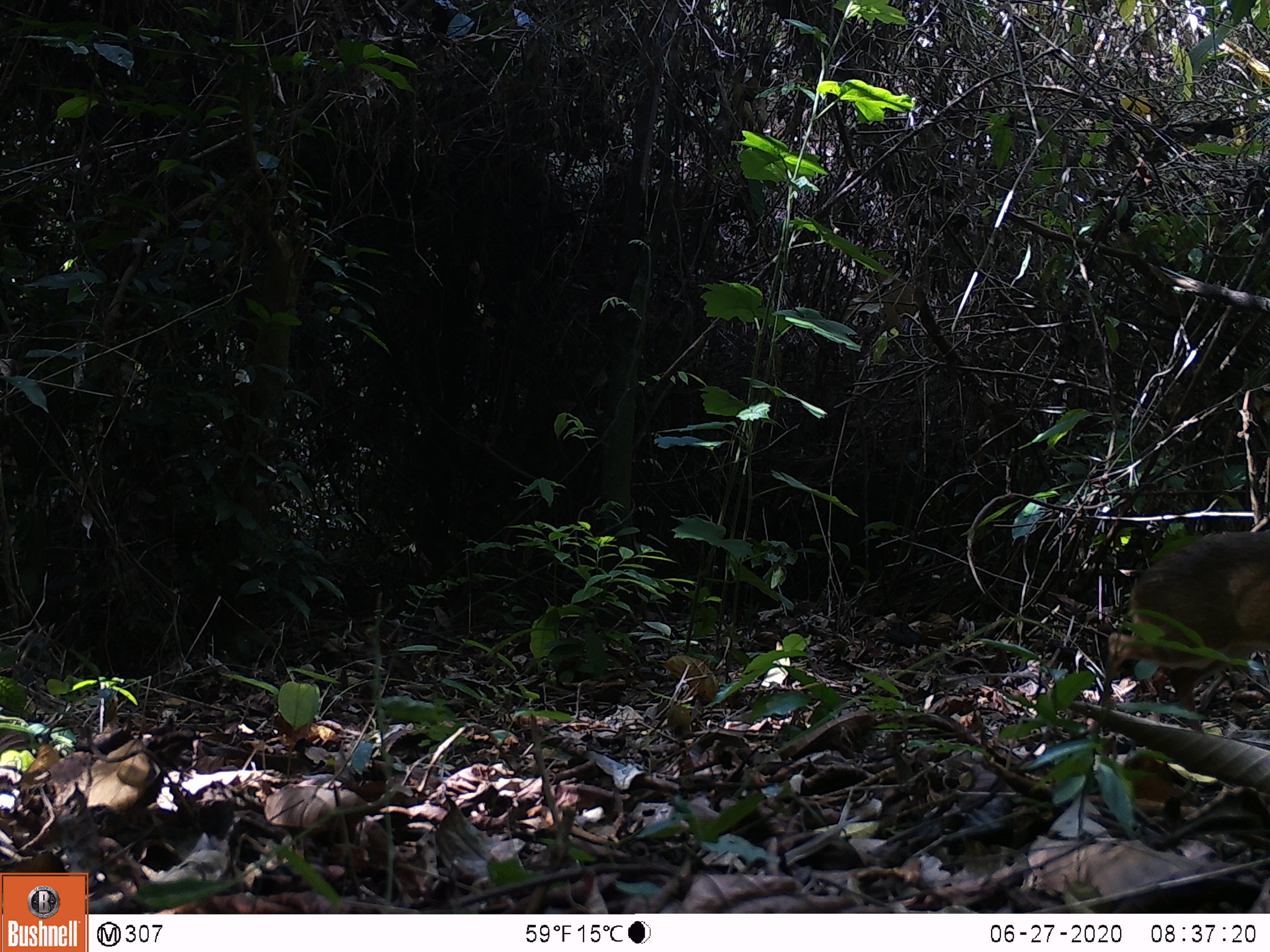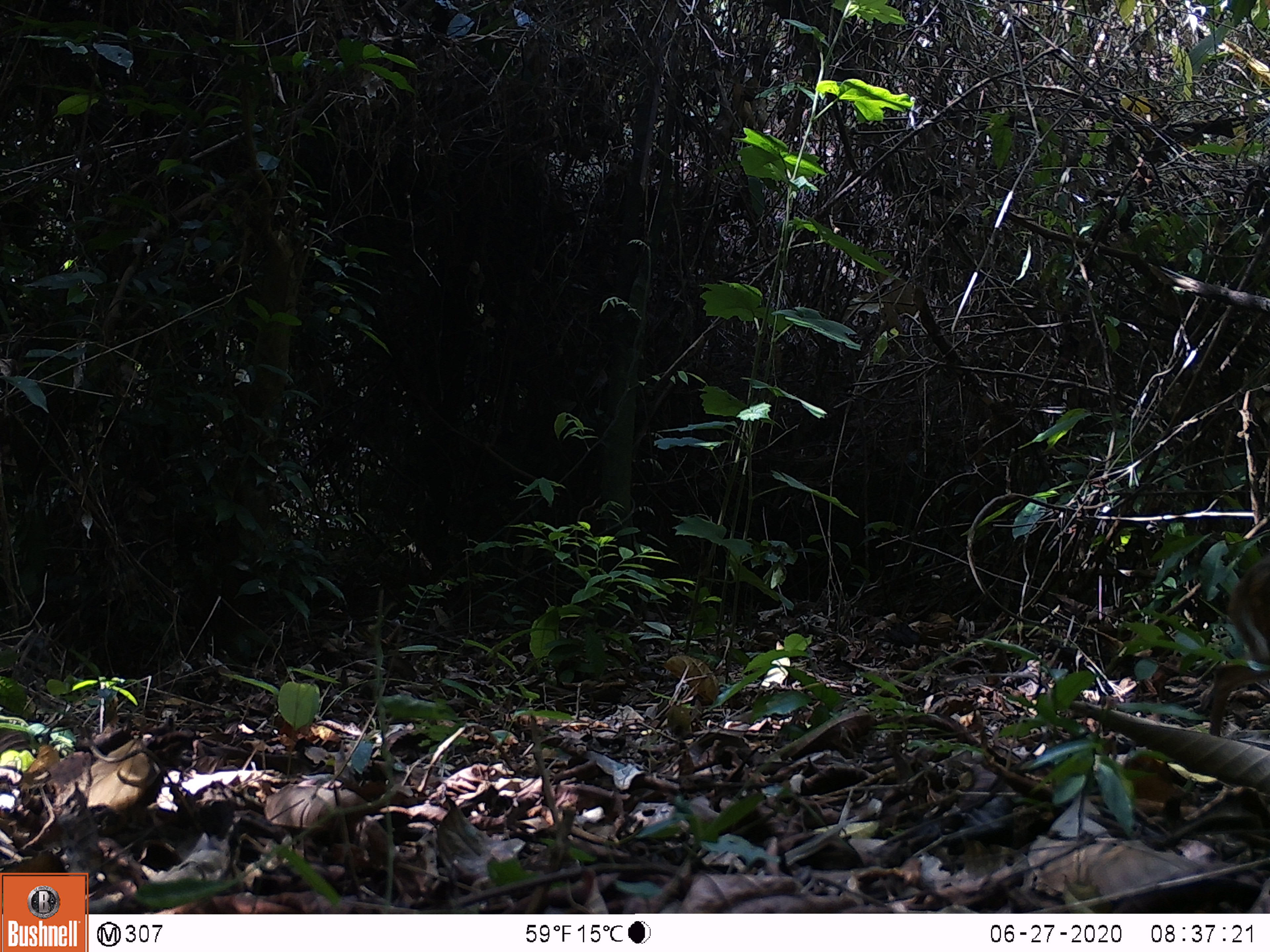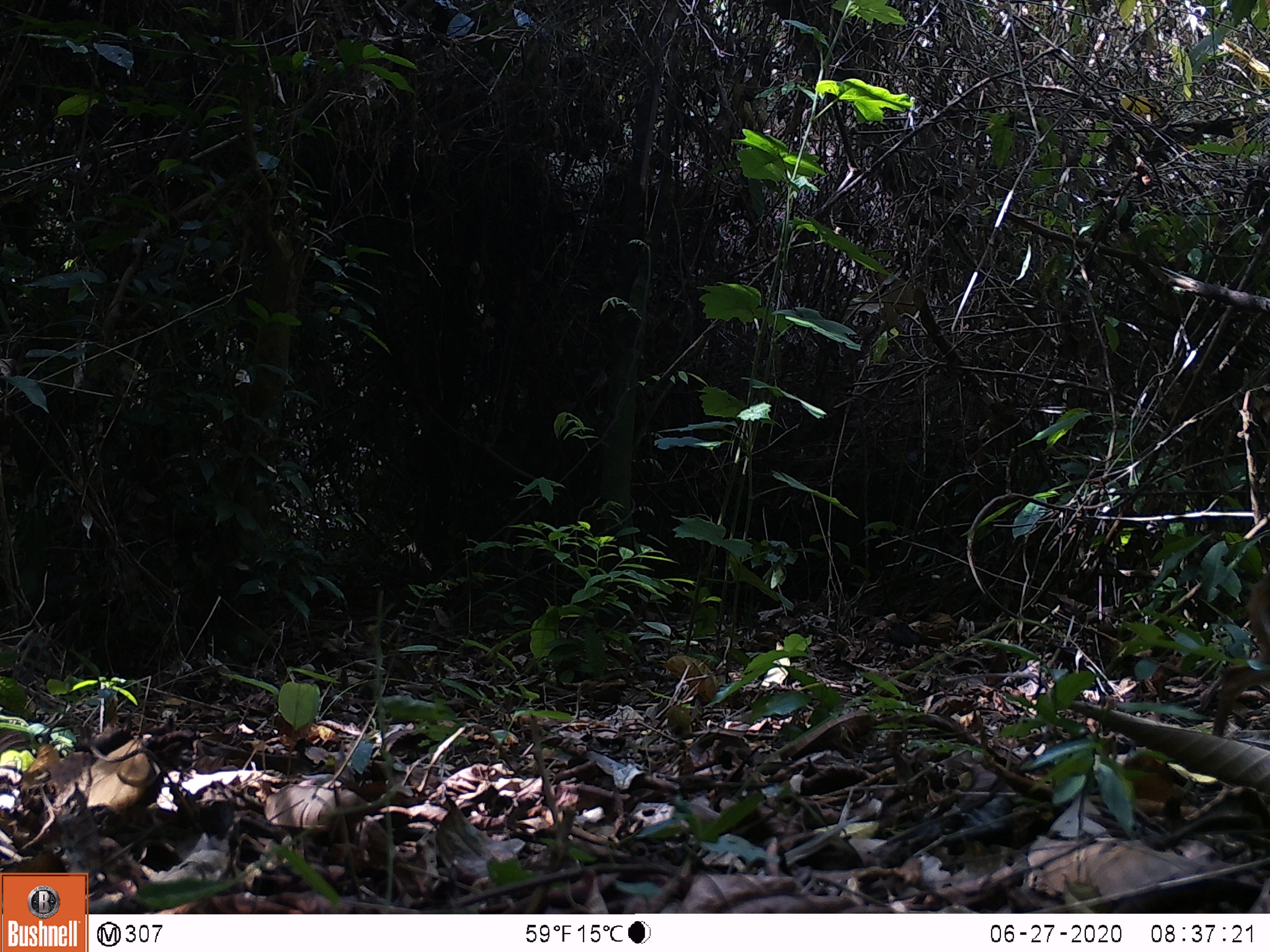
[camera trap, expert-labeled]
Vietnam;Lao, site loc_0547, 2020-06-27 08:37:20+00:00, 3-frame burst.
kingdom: Animalia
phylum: Chordata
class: Mammalia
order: Artiodactyla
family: Tragulidae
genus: Moschiola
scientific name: Moschiola meminna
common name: chevrotain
Chevrotain (Moschiola meminna). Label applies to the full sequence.